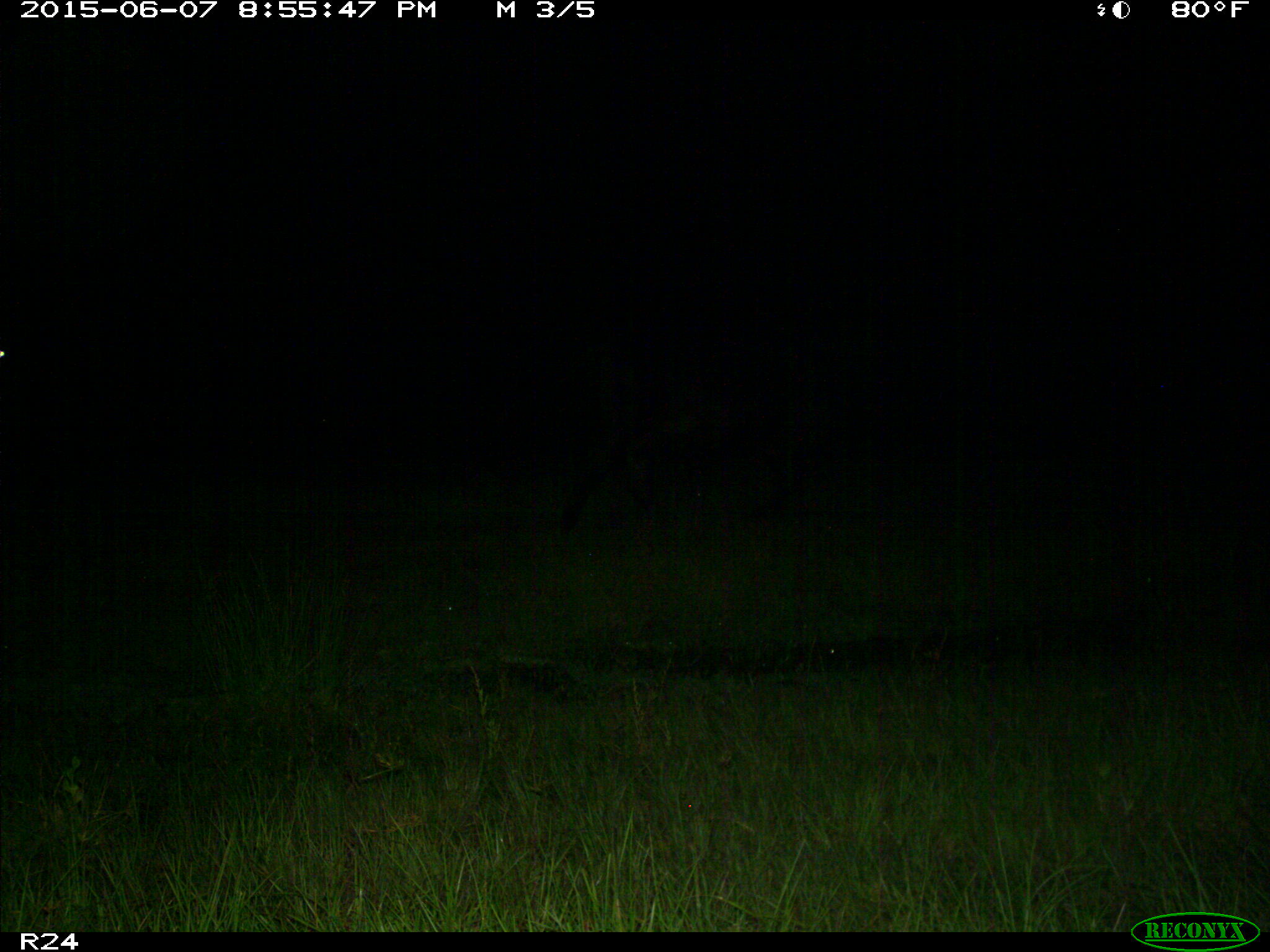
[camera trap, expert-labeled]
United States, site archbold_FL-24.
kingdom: Animalia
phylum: Chordata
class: Mammalia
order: Artiodactyla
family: Bovidae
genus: Bos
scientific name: Bos taurus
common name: domestic cow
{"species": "Bos taurus (domestic cow)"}